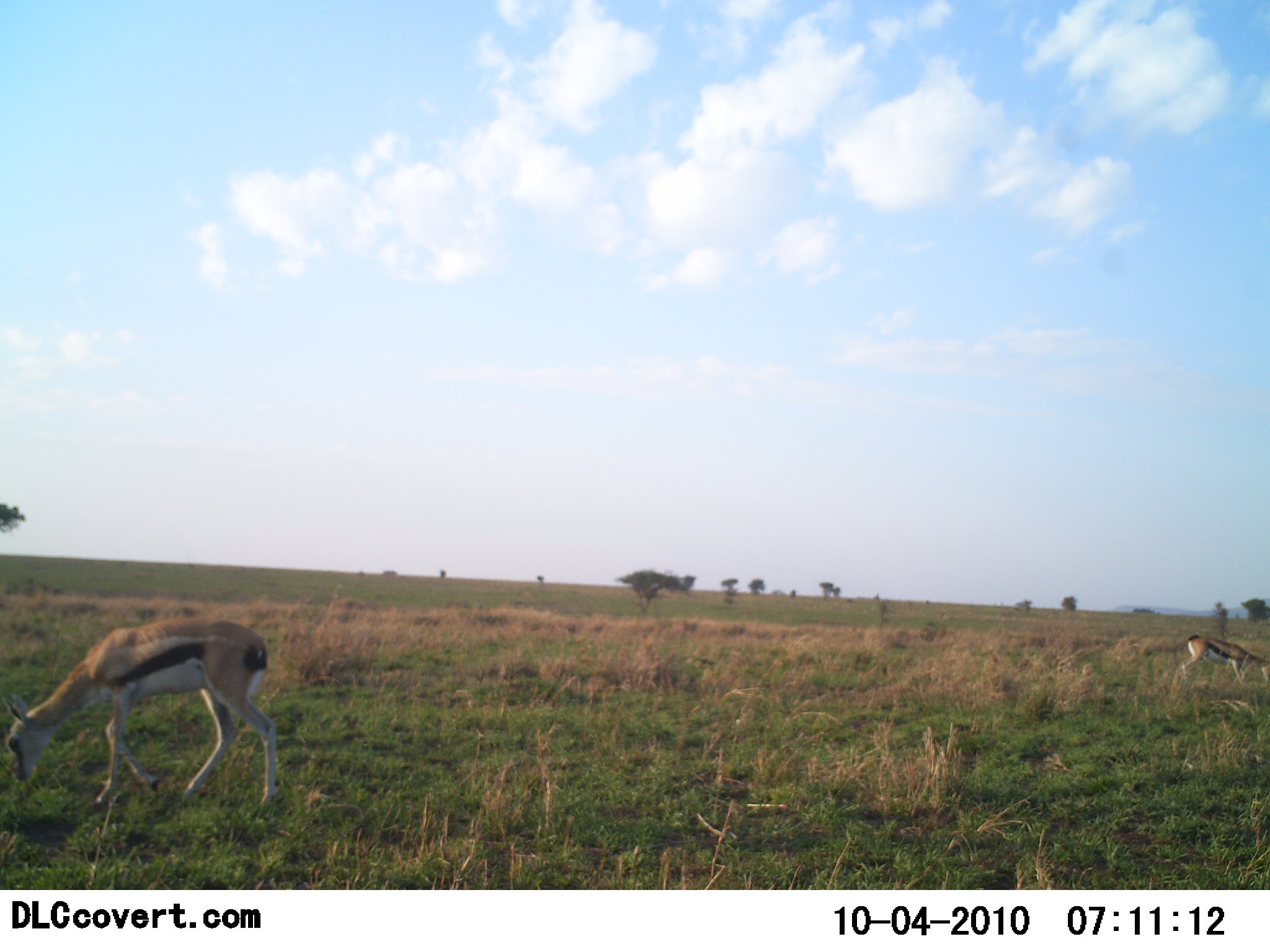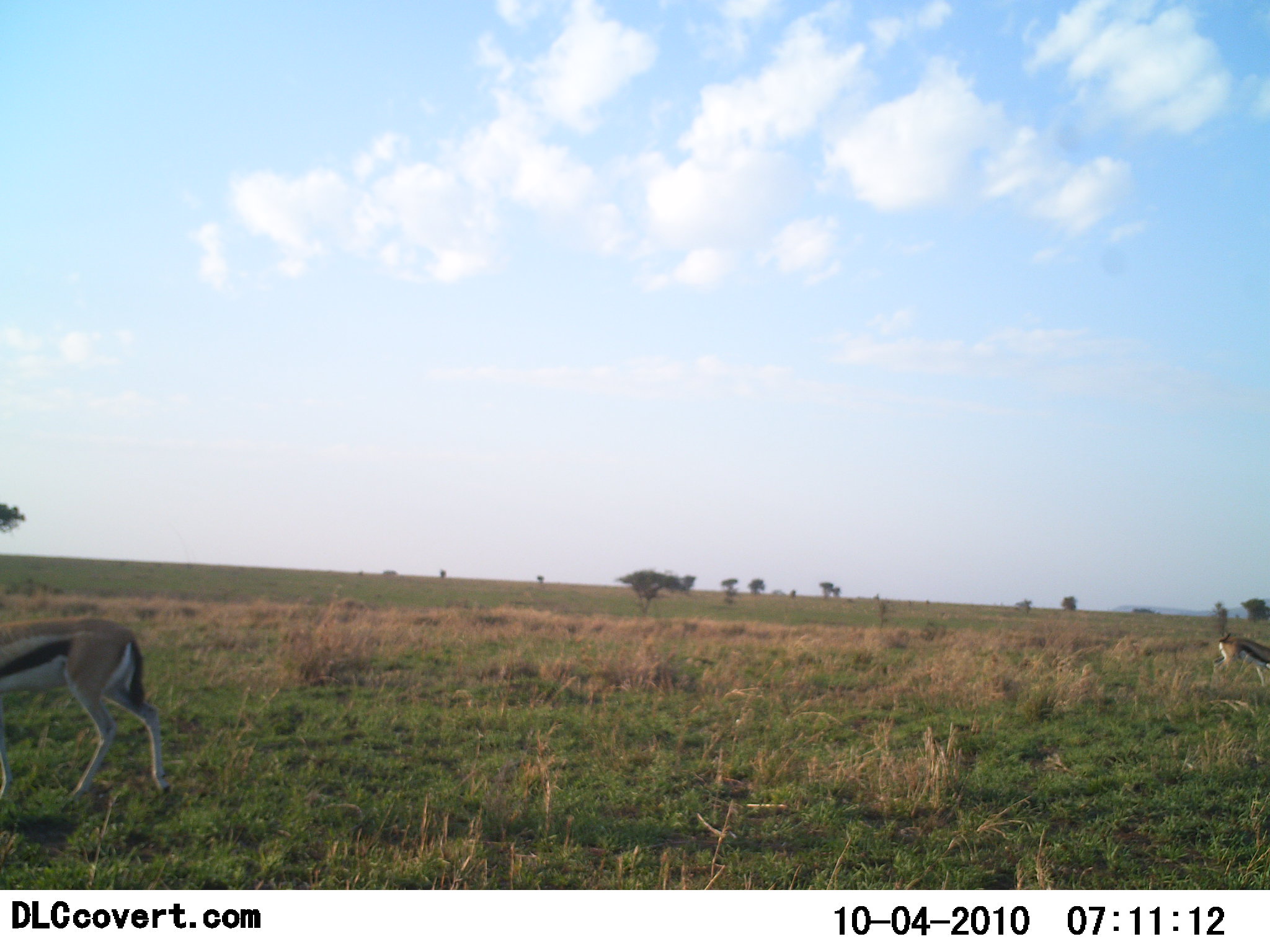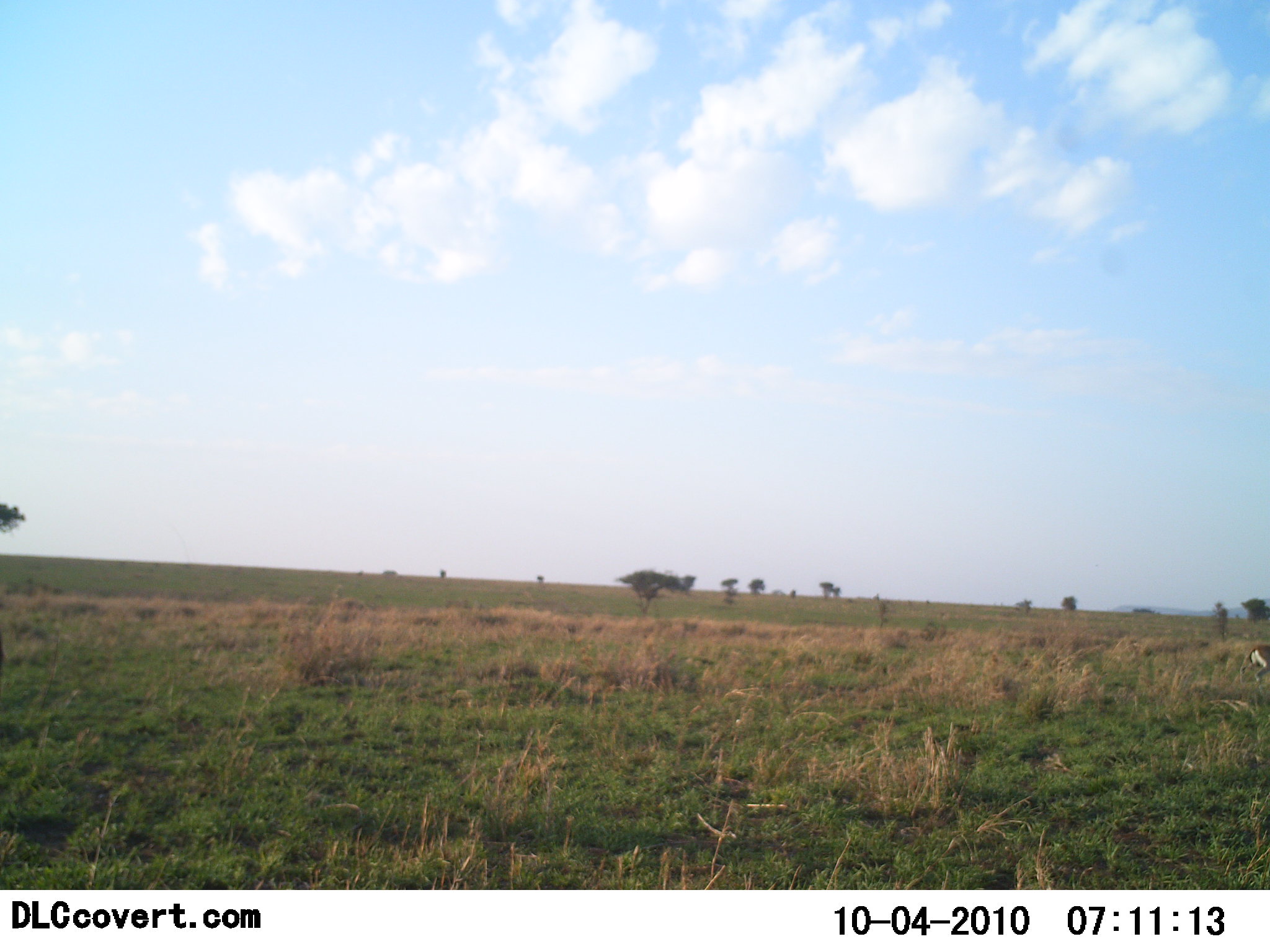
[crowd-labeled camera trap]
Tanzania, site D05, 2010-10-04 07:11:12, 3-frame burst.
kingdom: Animalia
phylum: Chordata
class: Mammalia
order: Artiodactyla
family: Bovidae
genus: Eudorcas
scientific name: Eudorcas thomsonii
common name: thomson's gazelle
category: gazellethomsons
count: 2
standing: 13%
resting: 0%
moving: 73%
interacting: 0%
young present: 7%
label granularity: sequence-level